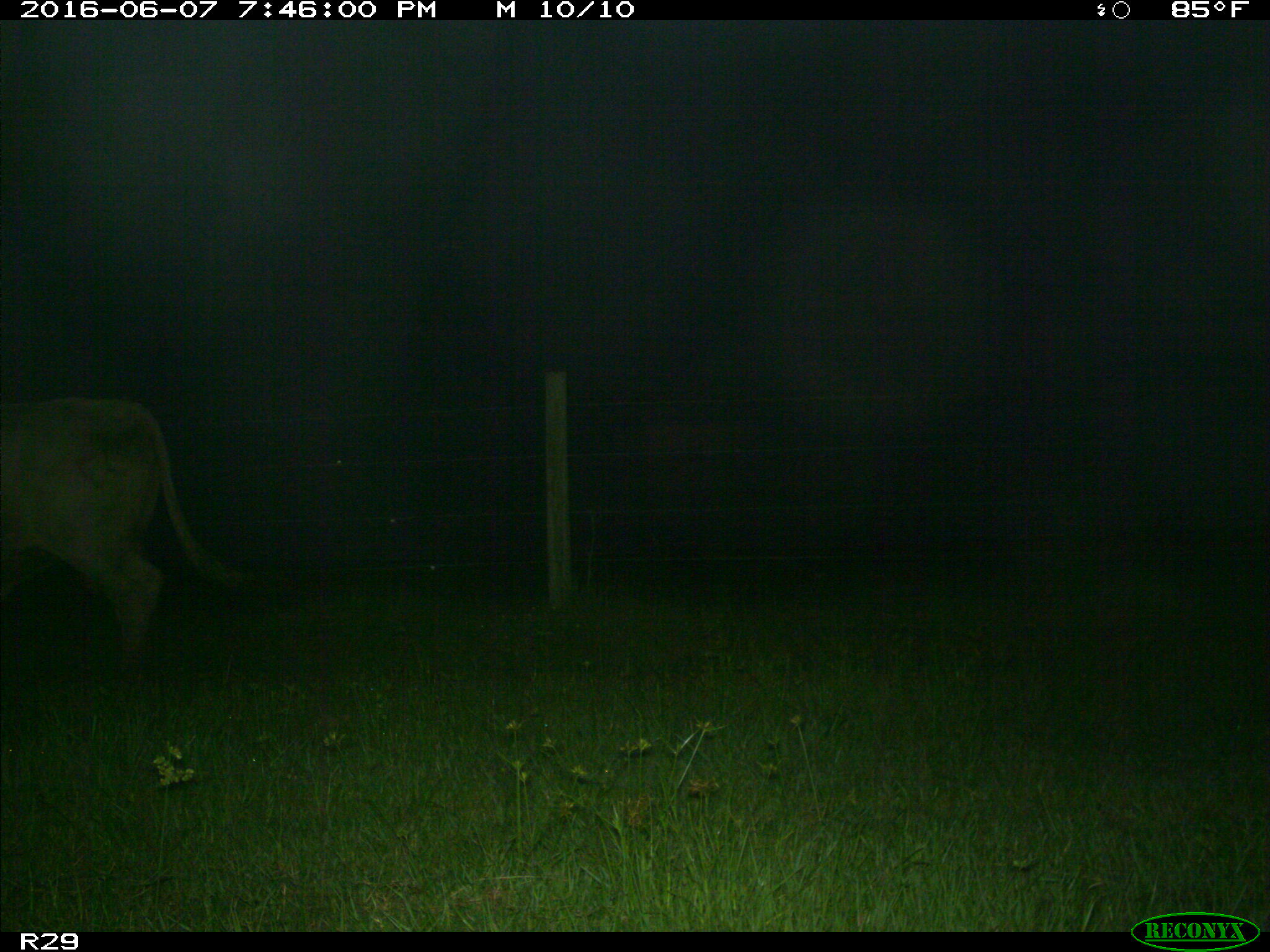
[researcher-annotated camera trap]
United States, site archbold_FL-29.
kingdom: Animalia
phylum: Chordata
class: Mammalia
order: Artiodactyla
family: Bovidae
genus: Bos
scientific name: Bos taurus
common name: domestic cow